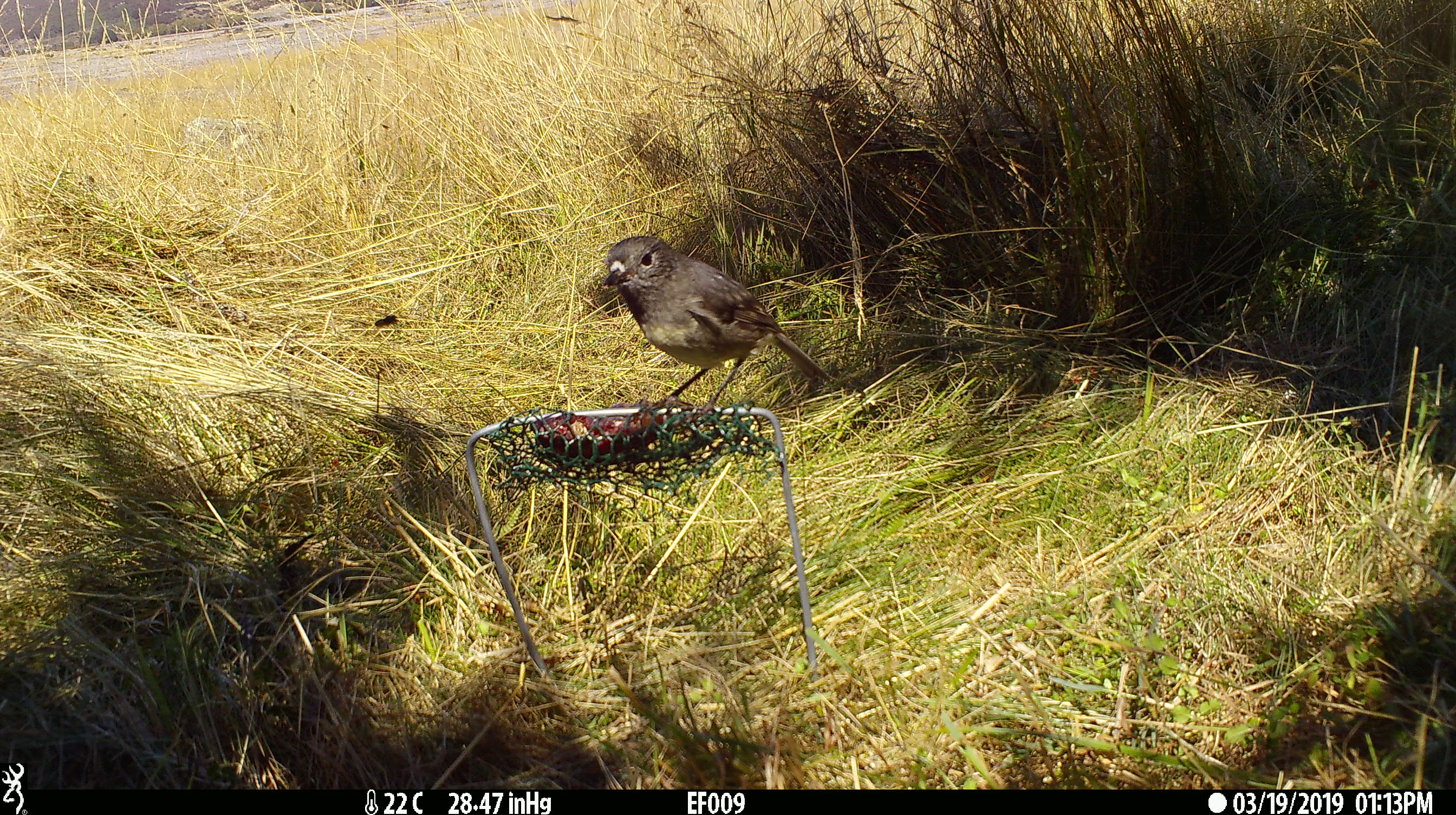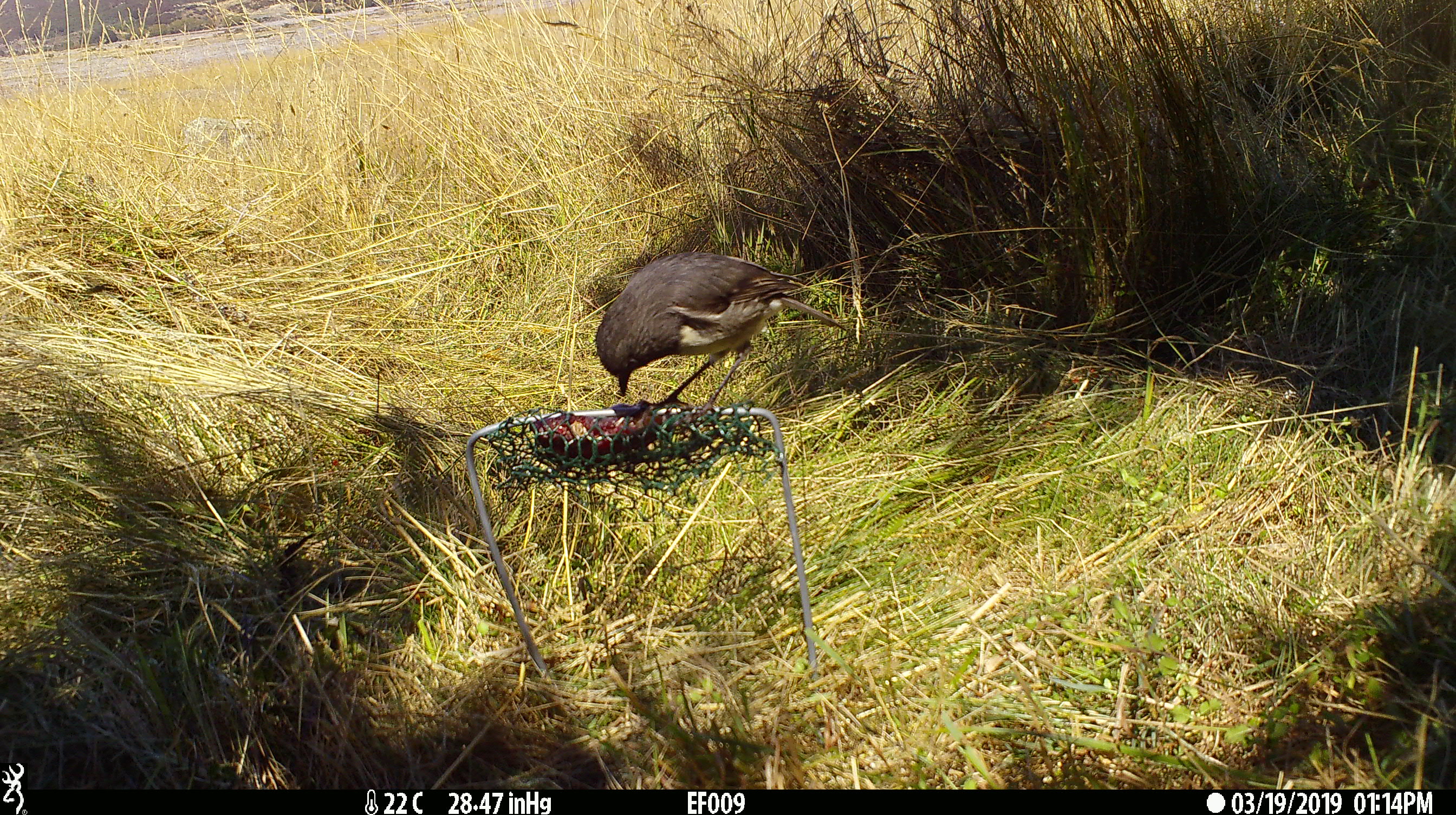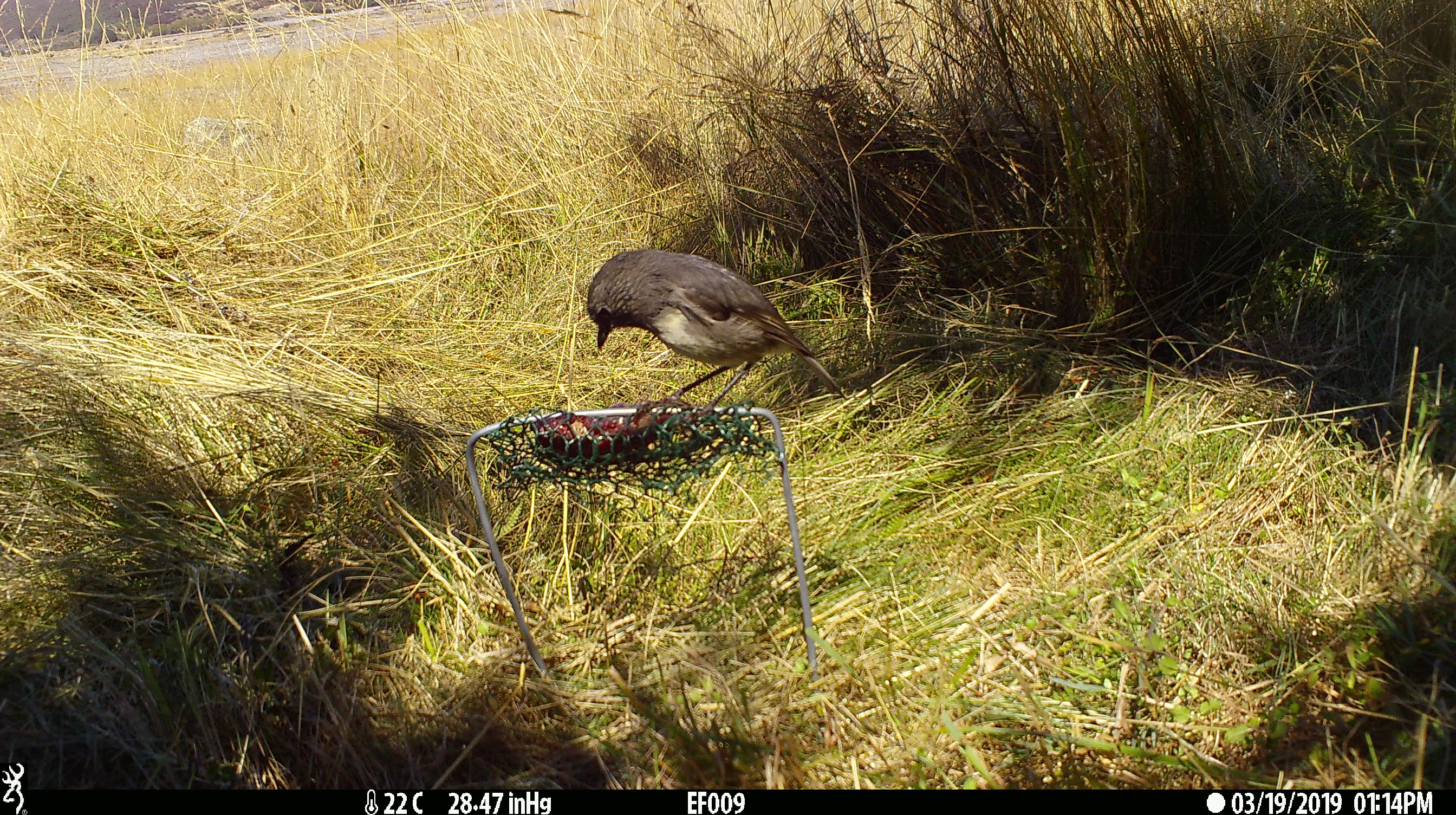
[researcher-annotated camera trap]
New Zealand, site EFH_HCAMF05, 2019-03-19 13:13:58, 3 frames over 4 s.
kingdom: Animalia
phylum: Chordata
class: Aves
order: Passeriformes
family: Petroicidae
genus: Petroica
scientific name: Petroica australis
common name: new zealand robin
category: robin